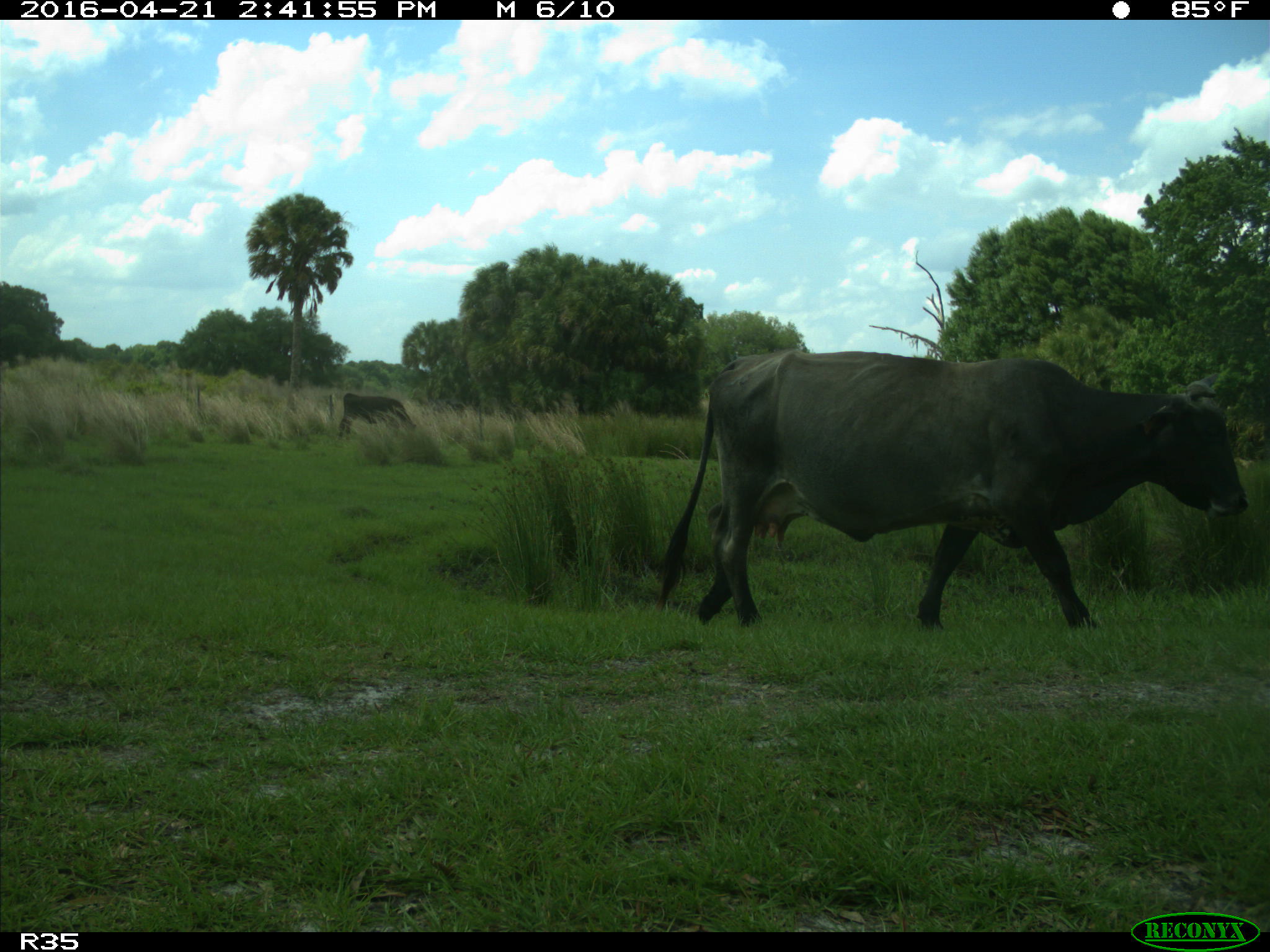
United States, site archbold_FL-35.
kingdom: Animalia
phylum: Chordata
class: Mammalia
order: Artiodactyla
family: Bovidae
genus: Bos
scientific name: Bos taurus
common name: domestic cow